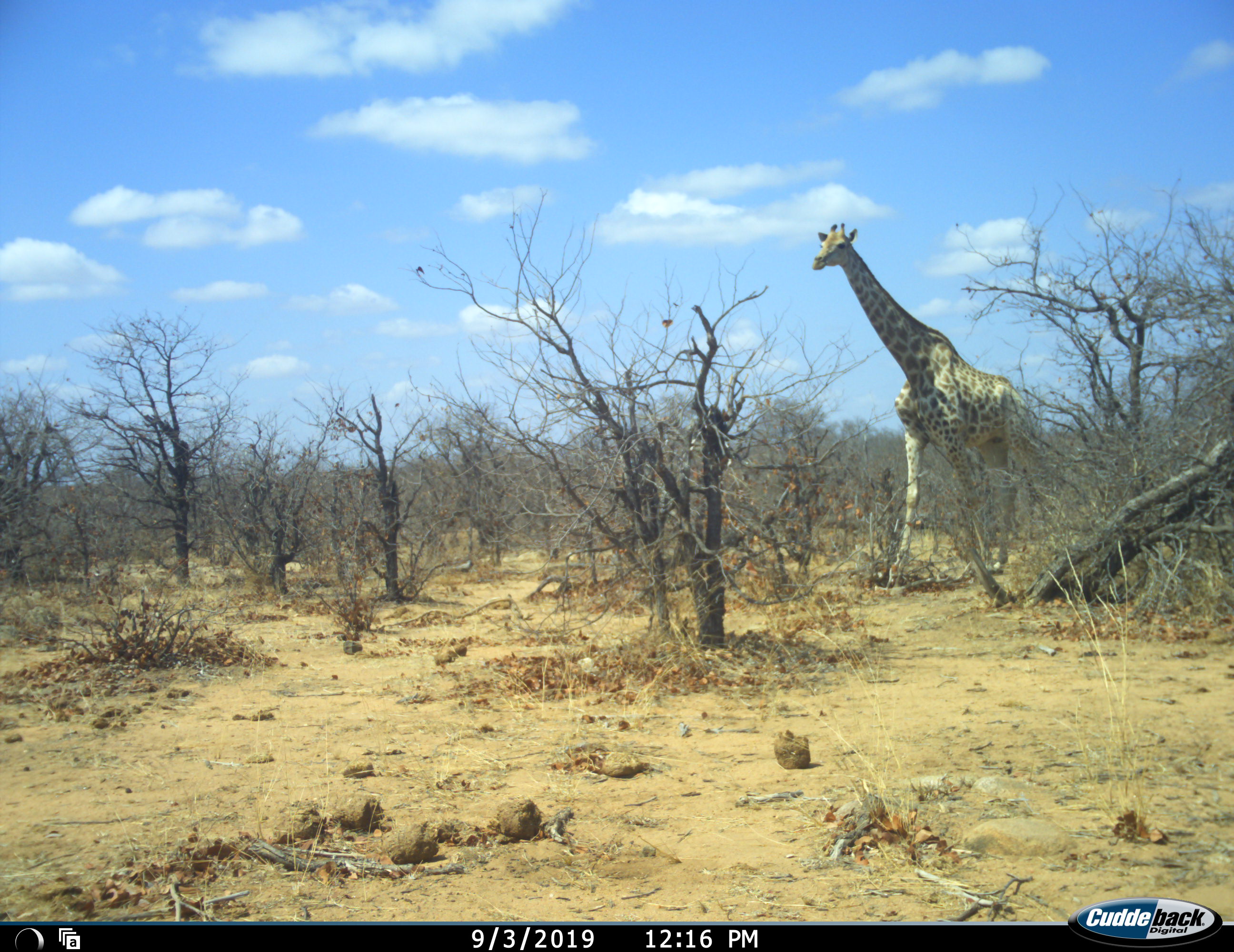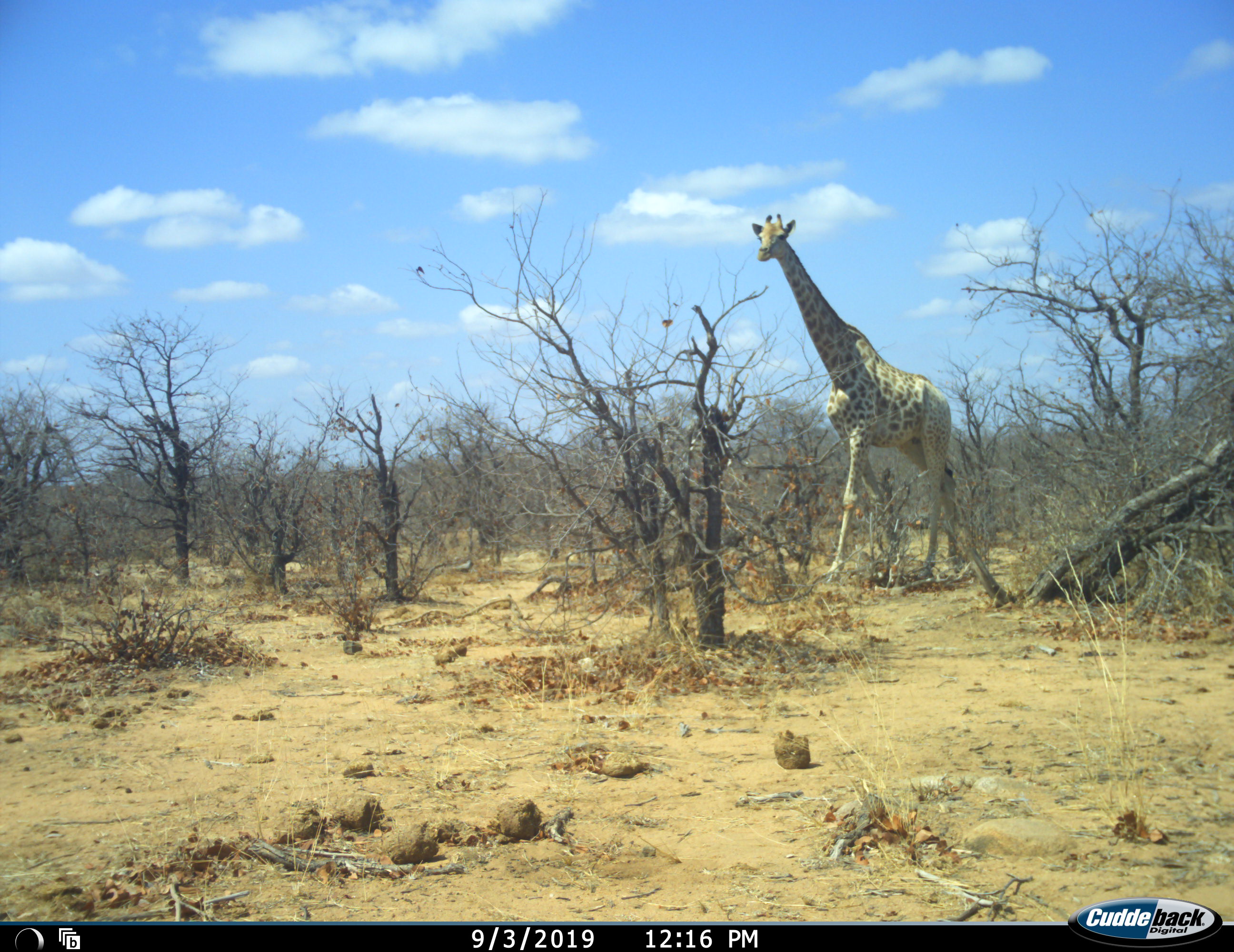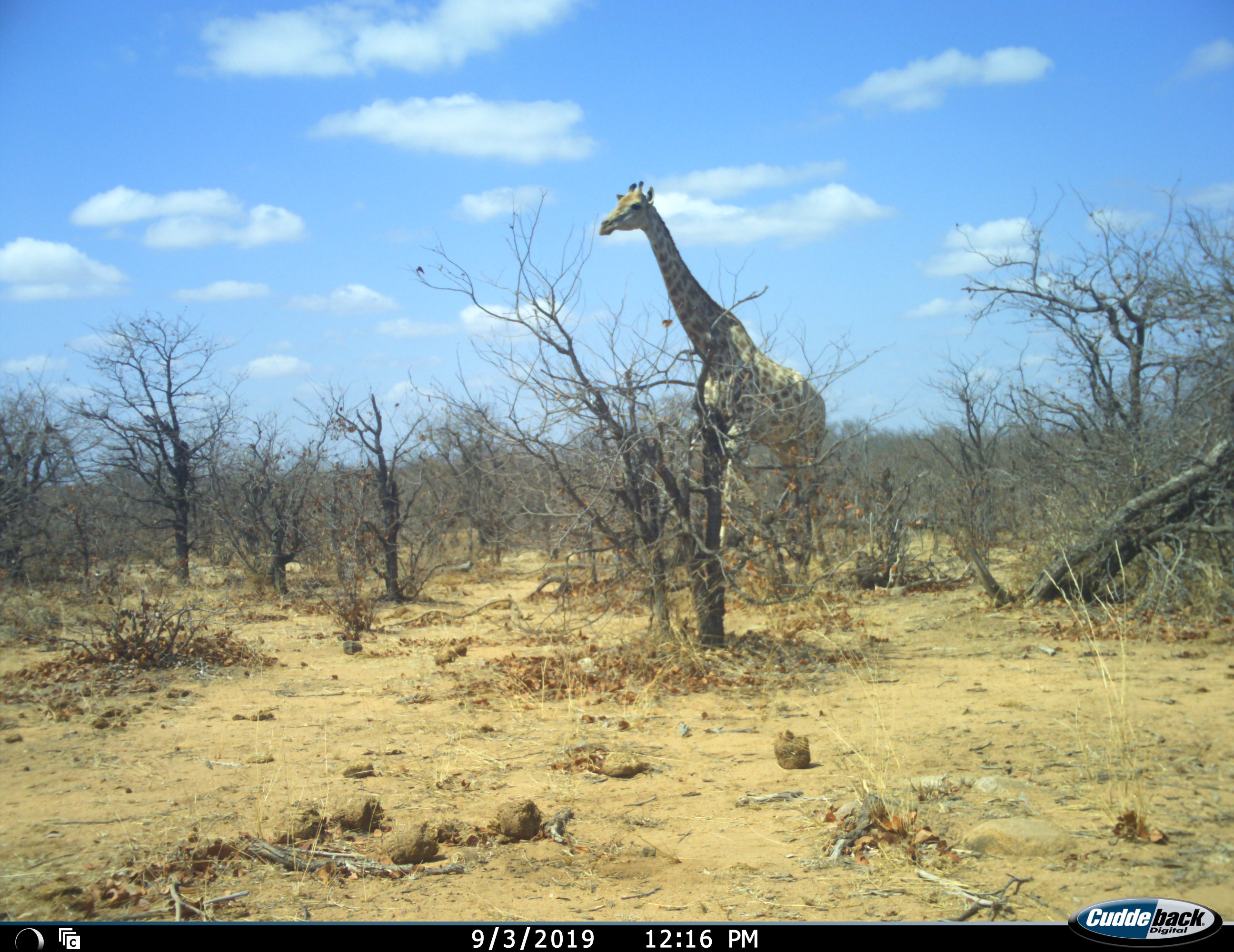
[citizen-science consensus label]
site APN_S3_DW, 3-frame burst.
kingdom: Animalia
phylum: Chordata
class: Mammalia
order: Artiodactyla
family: Giraffidae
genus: Giraffa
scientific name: Giraffa camelopardalis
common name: giraffe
Giraffe (Giraffa camelopardalis), count 1. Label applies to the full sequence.